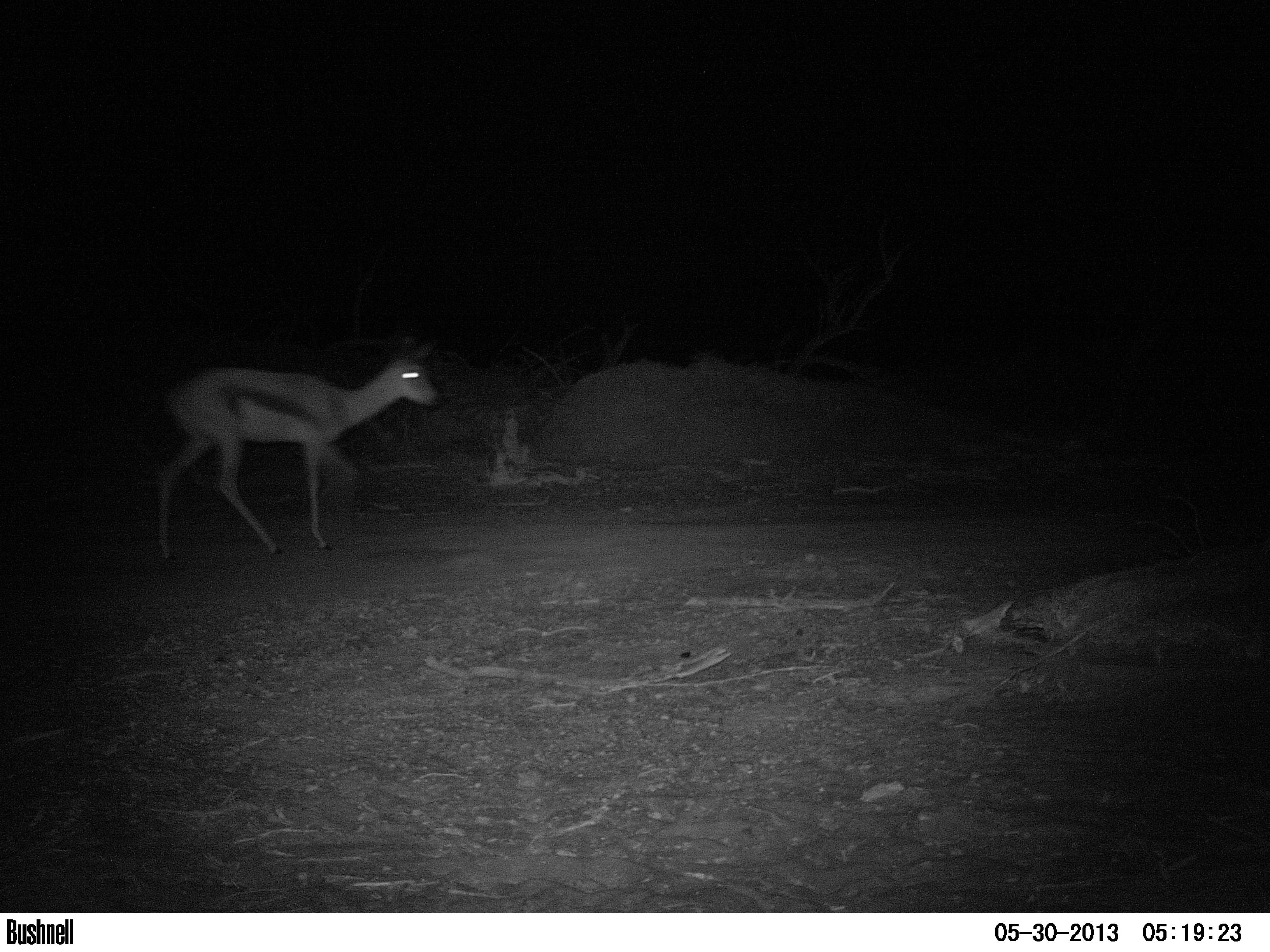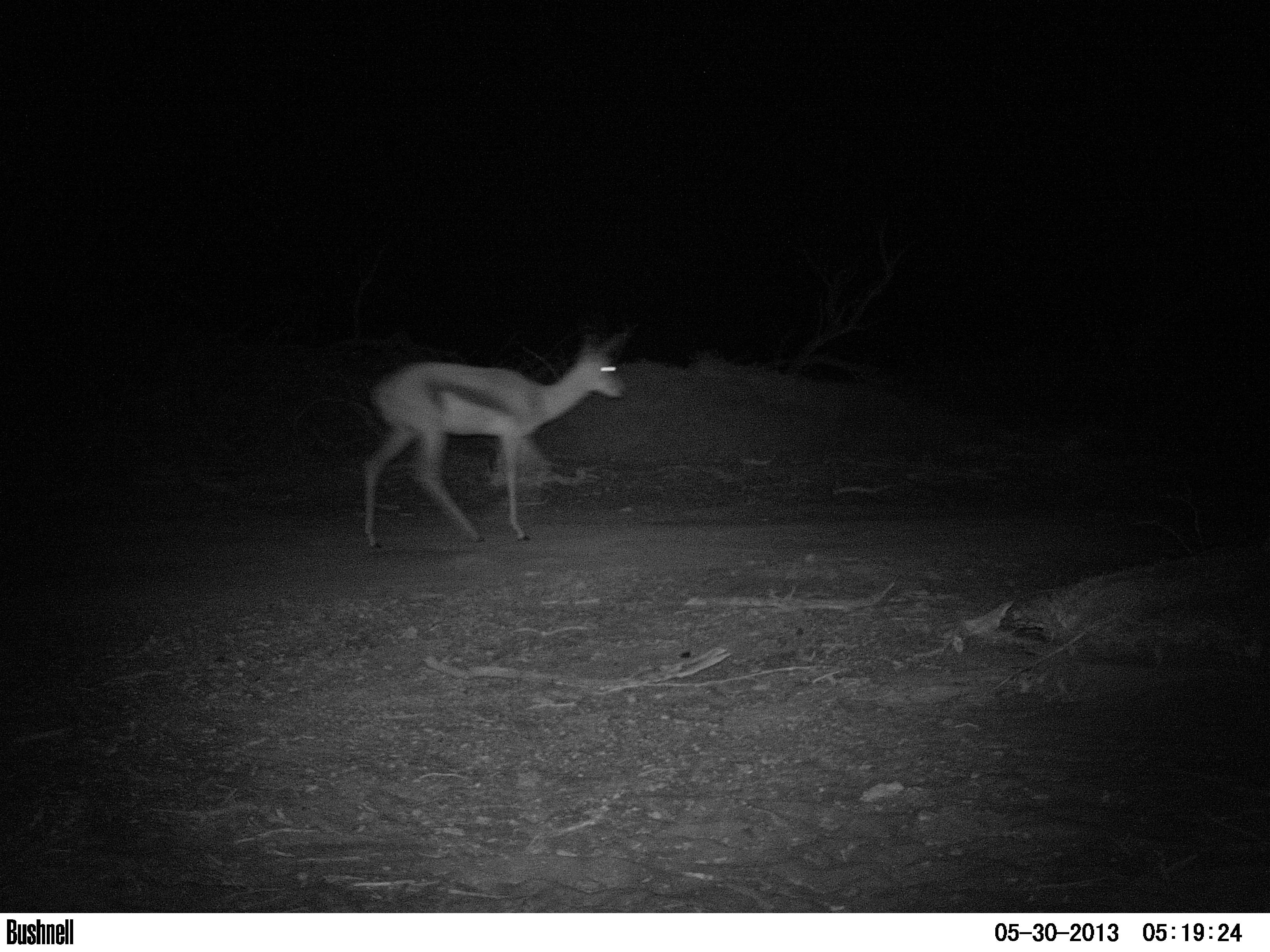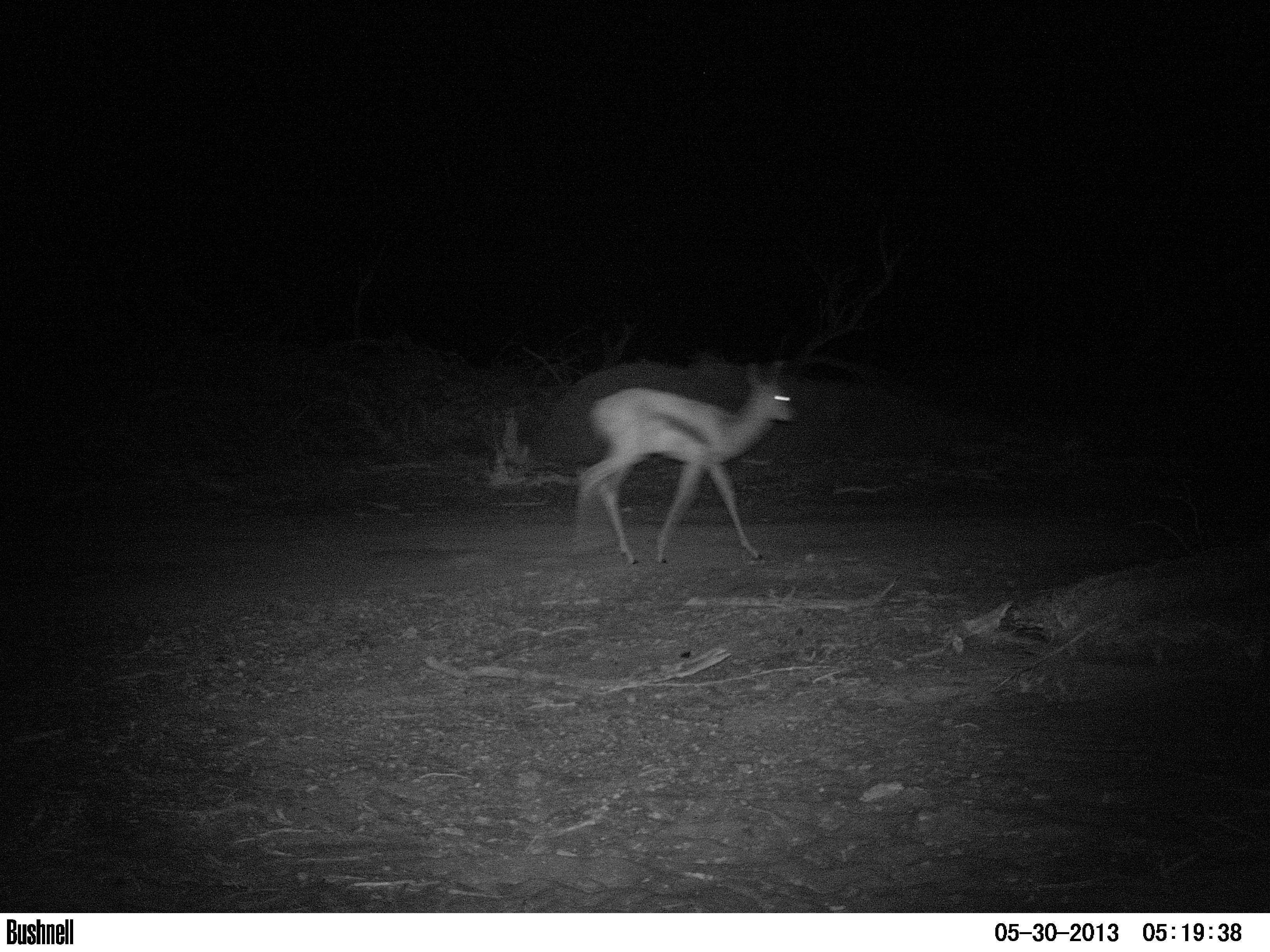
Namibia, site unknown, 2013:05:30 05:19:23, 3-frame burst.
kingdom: Animalia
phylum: Chordata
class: Mammalia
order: Artiodactyla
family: Bovidae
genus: Antidorcas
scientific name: Antidorcas marsupialis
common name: springbok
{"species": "Antidorcas marsupialis (springbok)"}